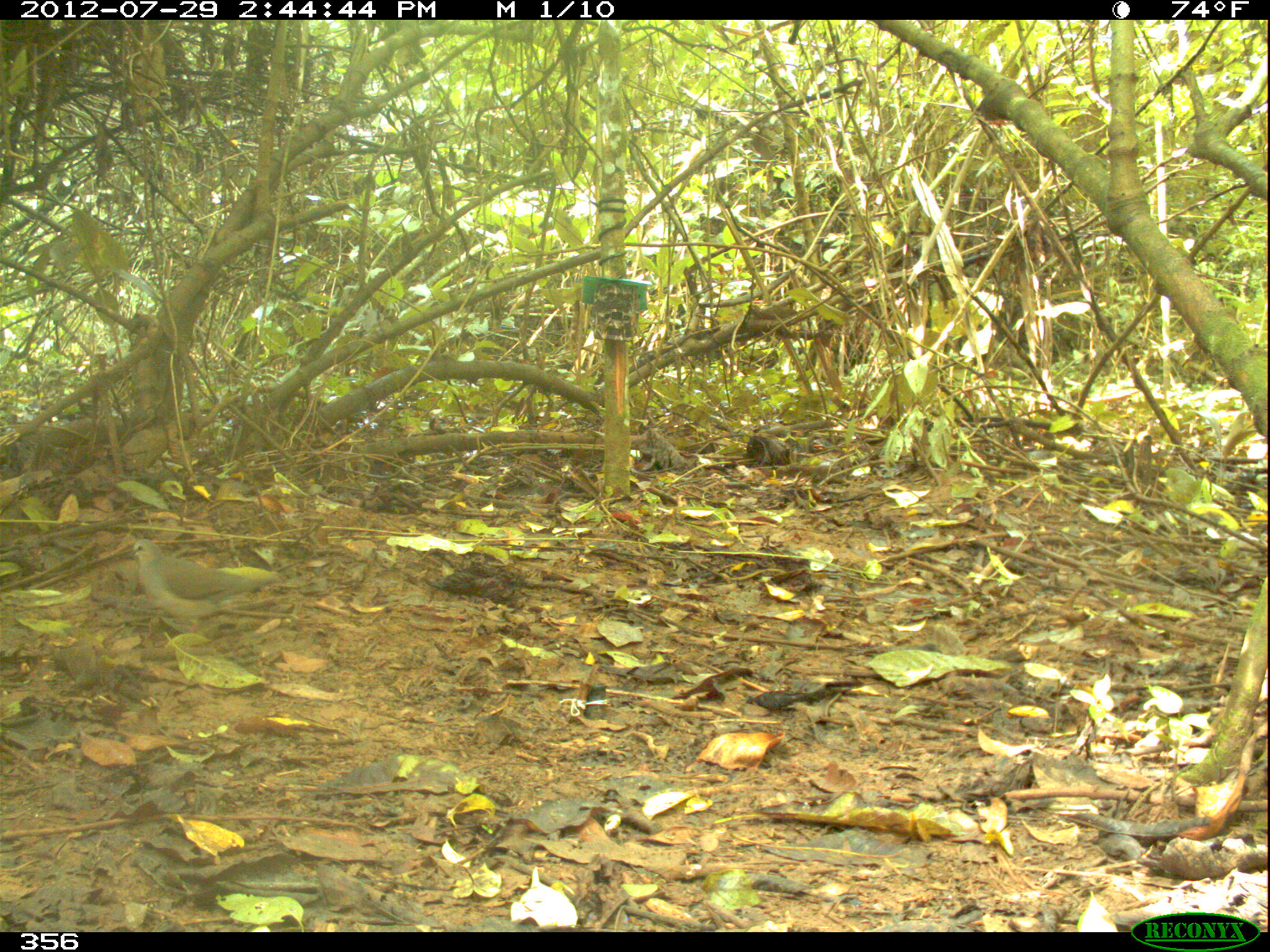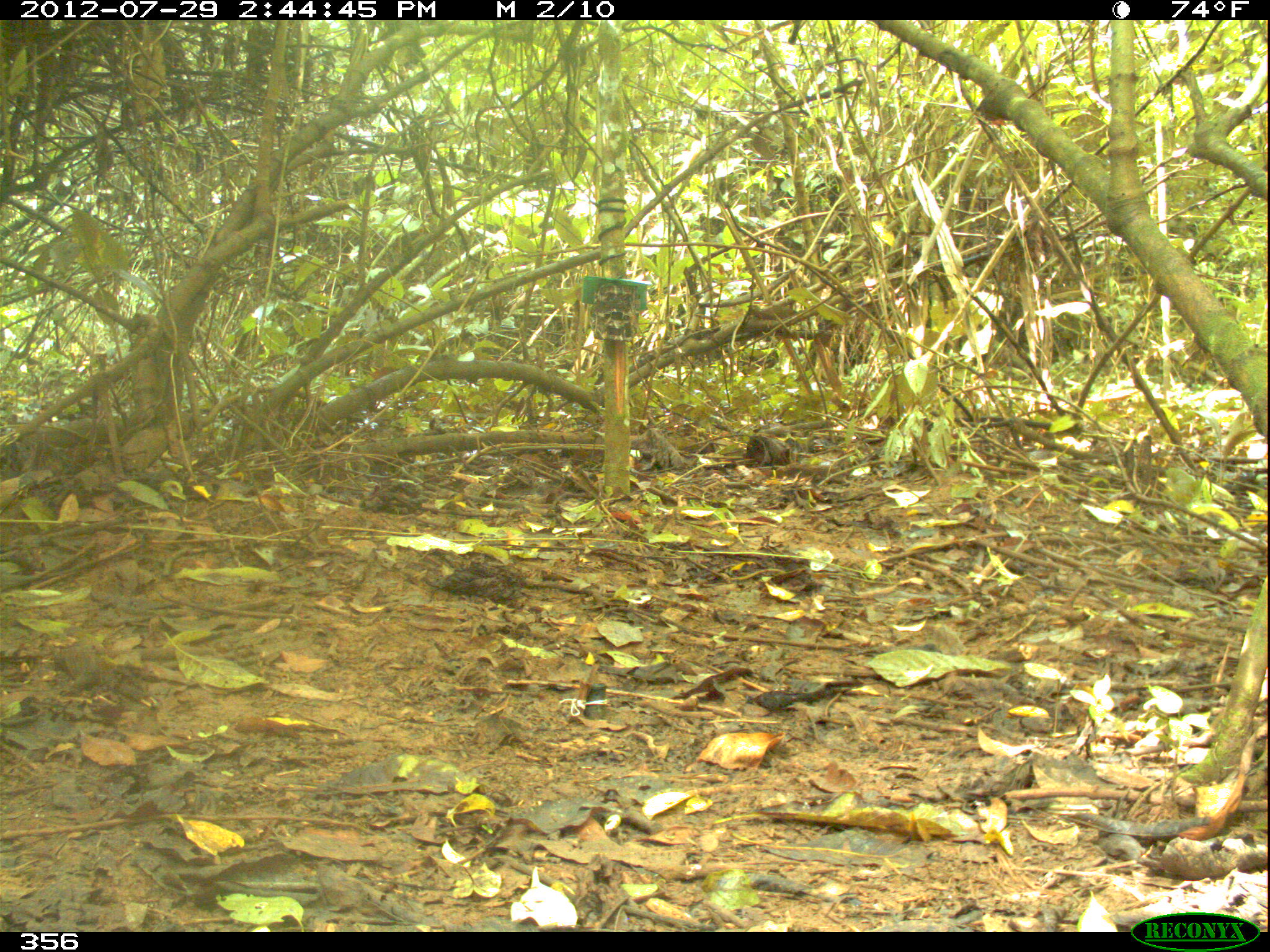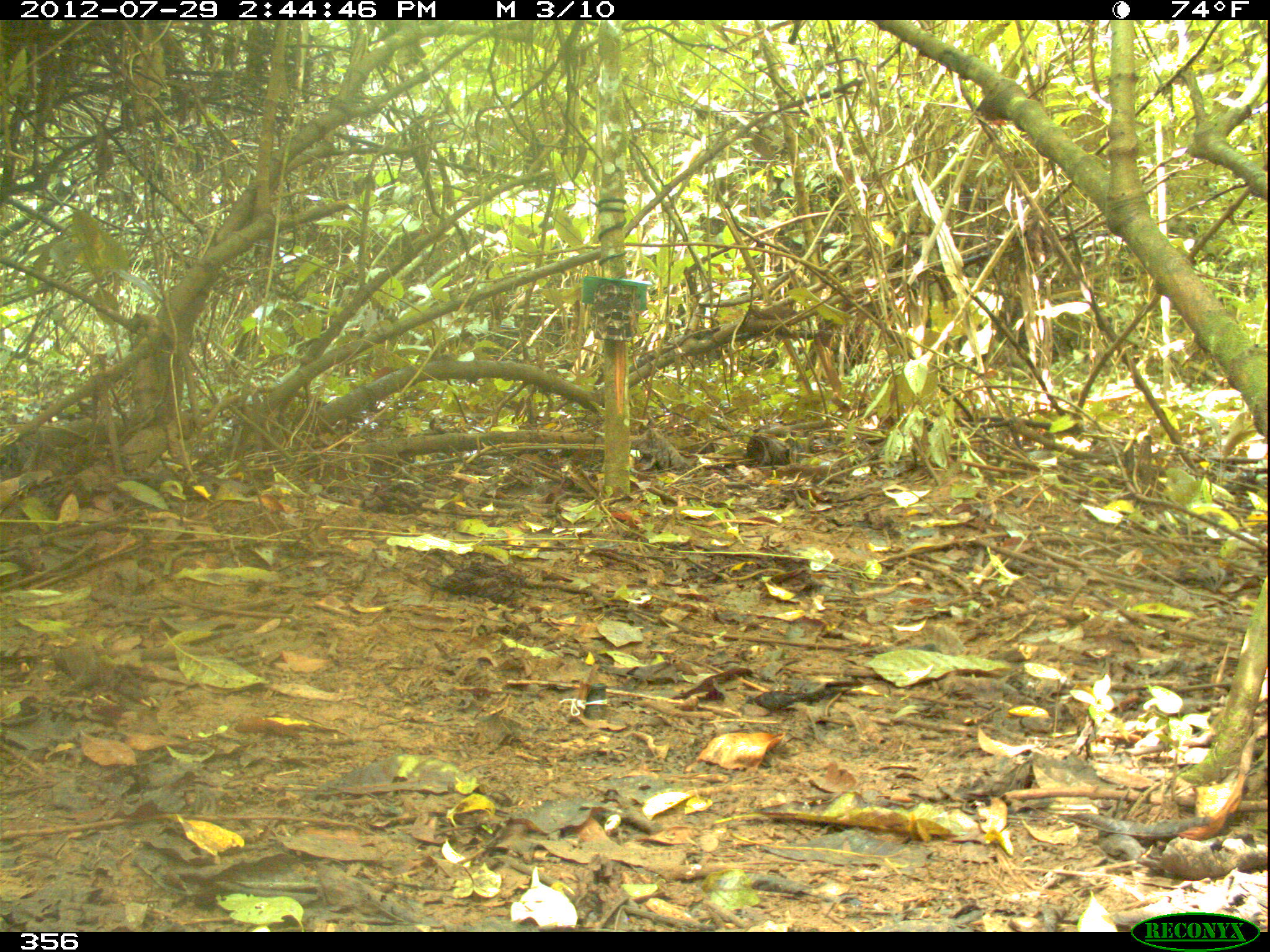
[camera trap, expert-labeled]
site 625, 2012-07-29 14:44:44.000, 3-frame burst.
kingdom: Animalia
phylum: Chordata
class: Aves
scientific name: Aves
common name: bird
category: unknown bird